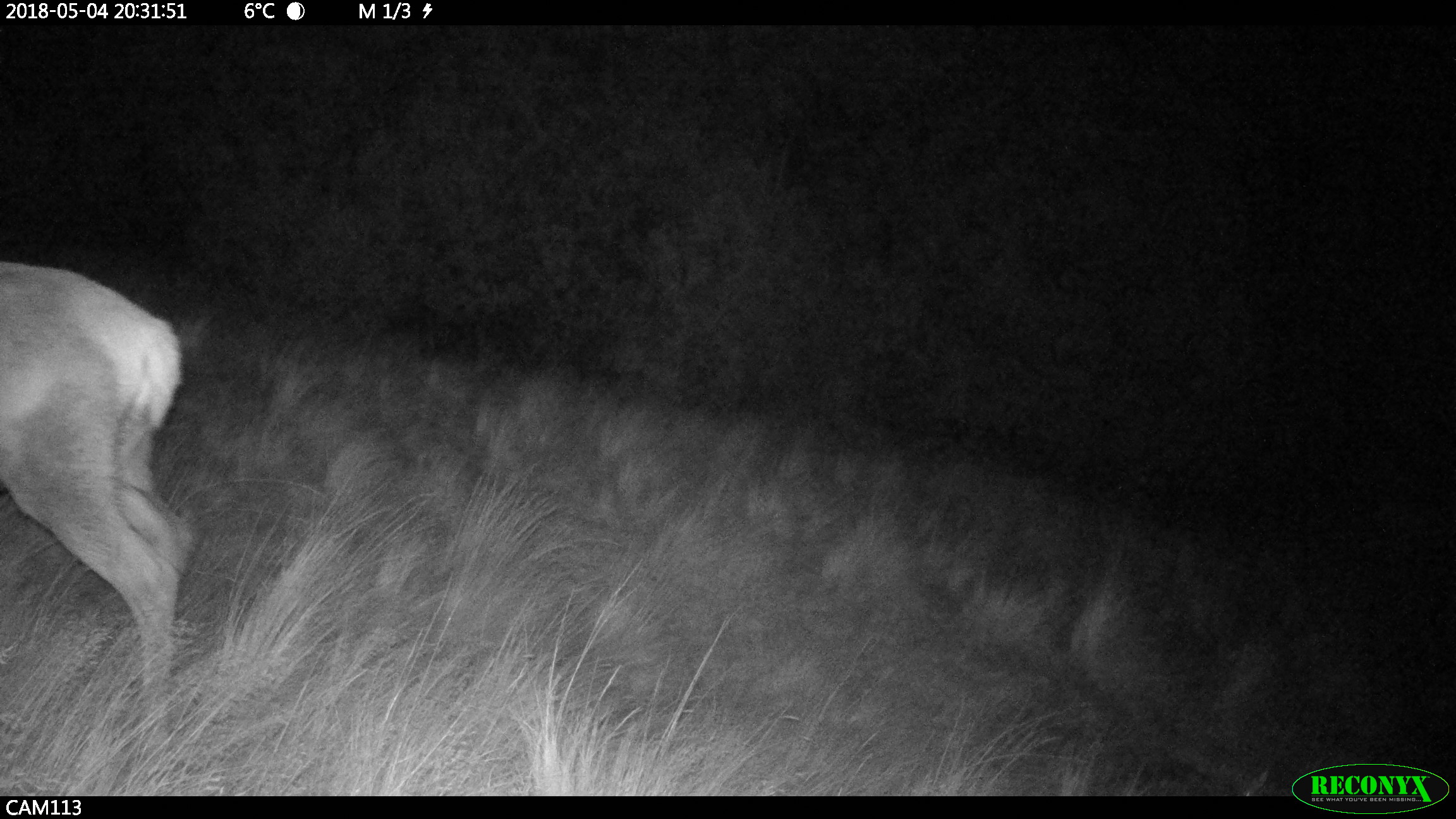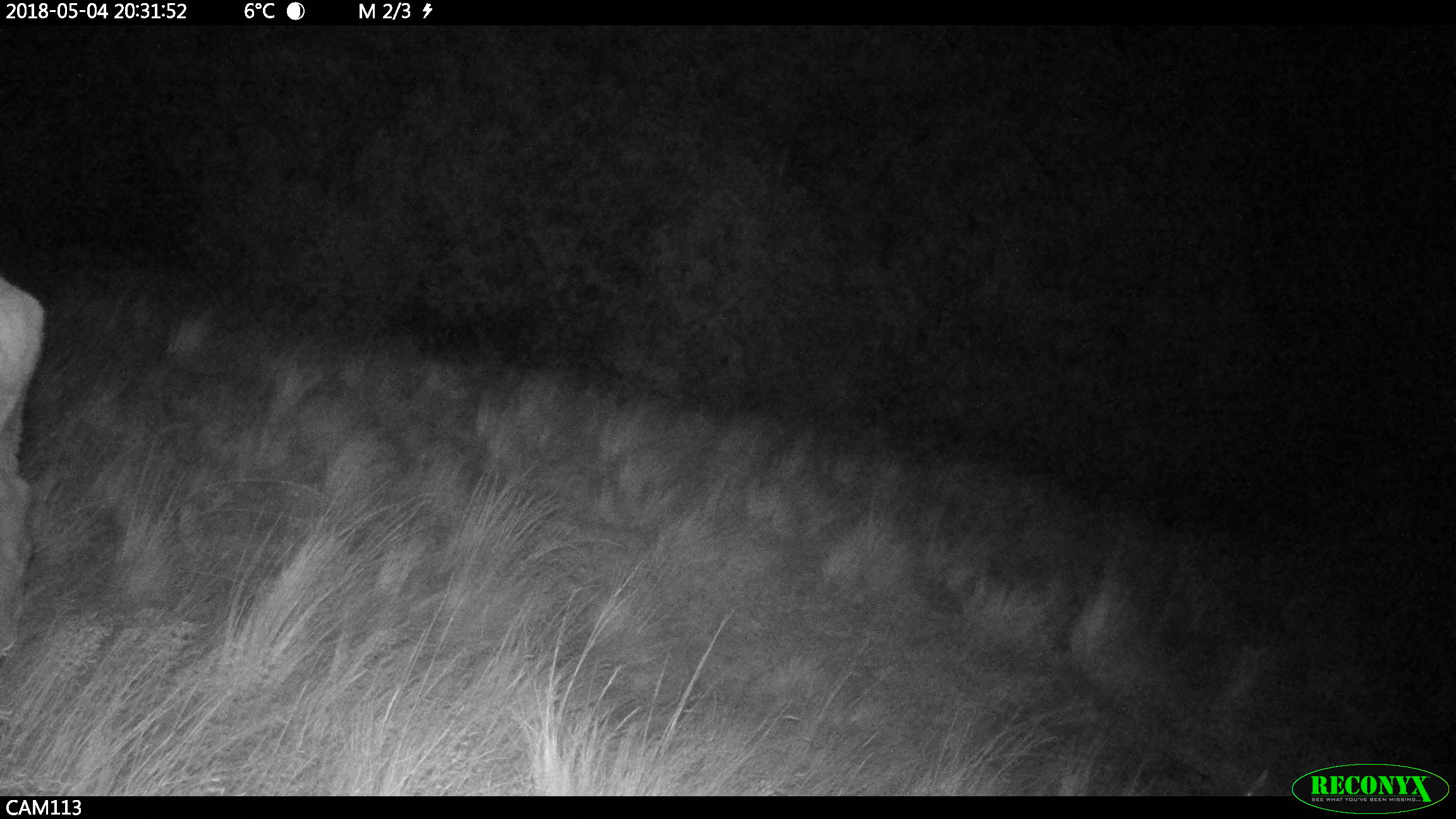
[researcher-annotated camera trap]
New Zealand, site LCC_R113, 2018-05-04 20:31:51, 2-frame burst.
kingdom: Animalia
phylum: Chordata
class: Mammalia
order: Artiodactyla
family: Cervidae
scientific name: Cervidae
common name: deer